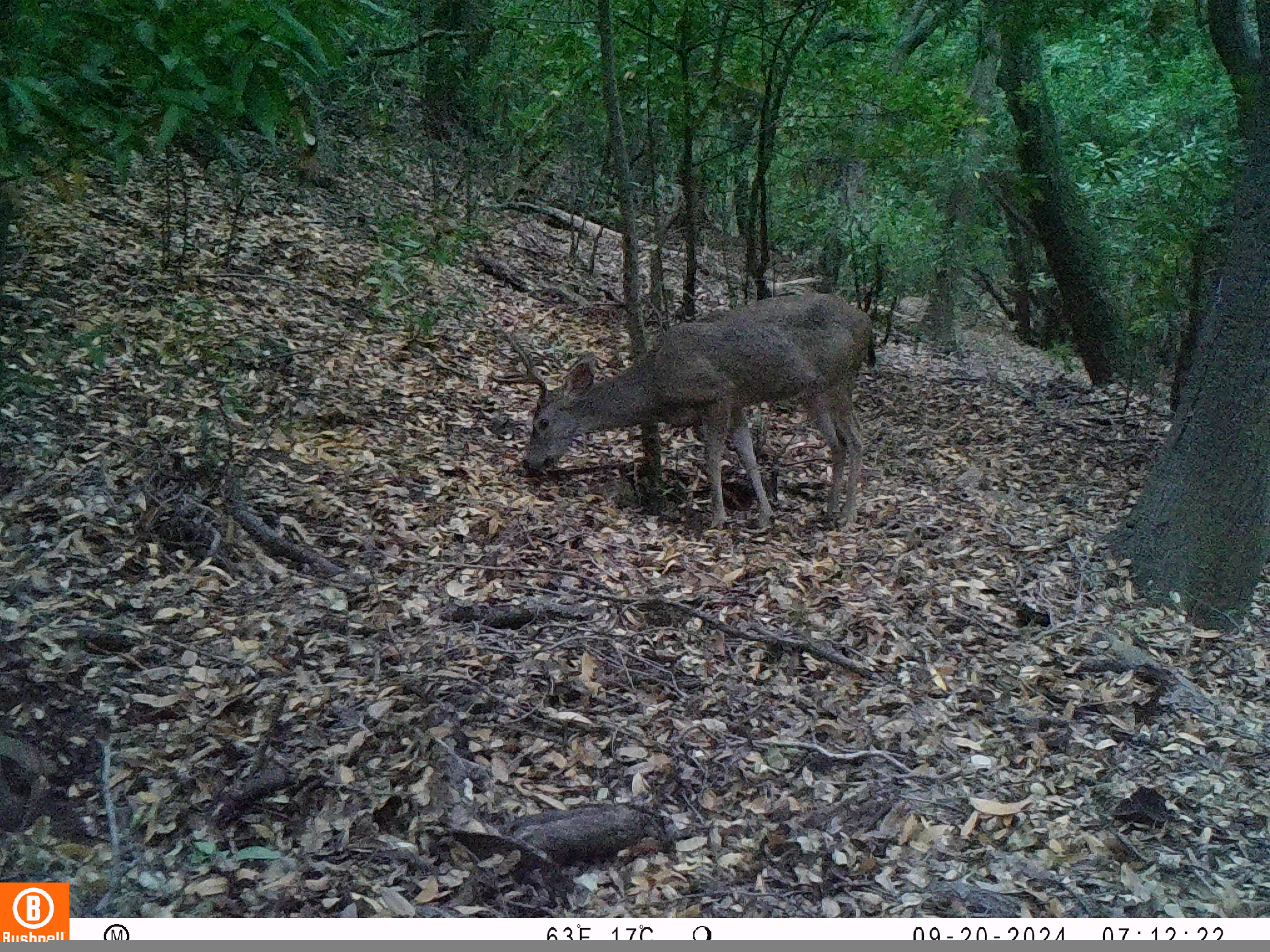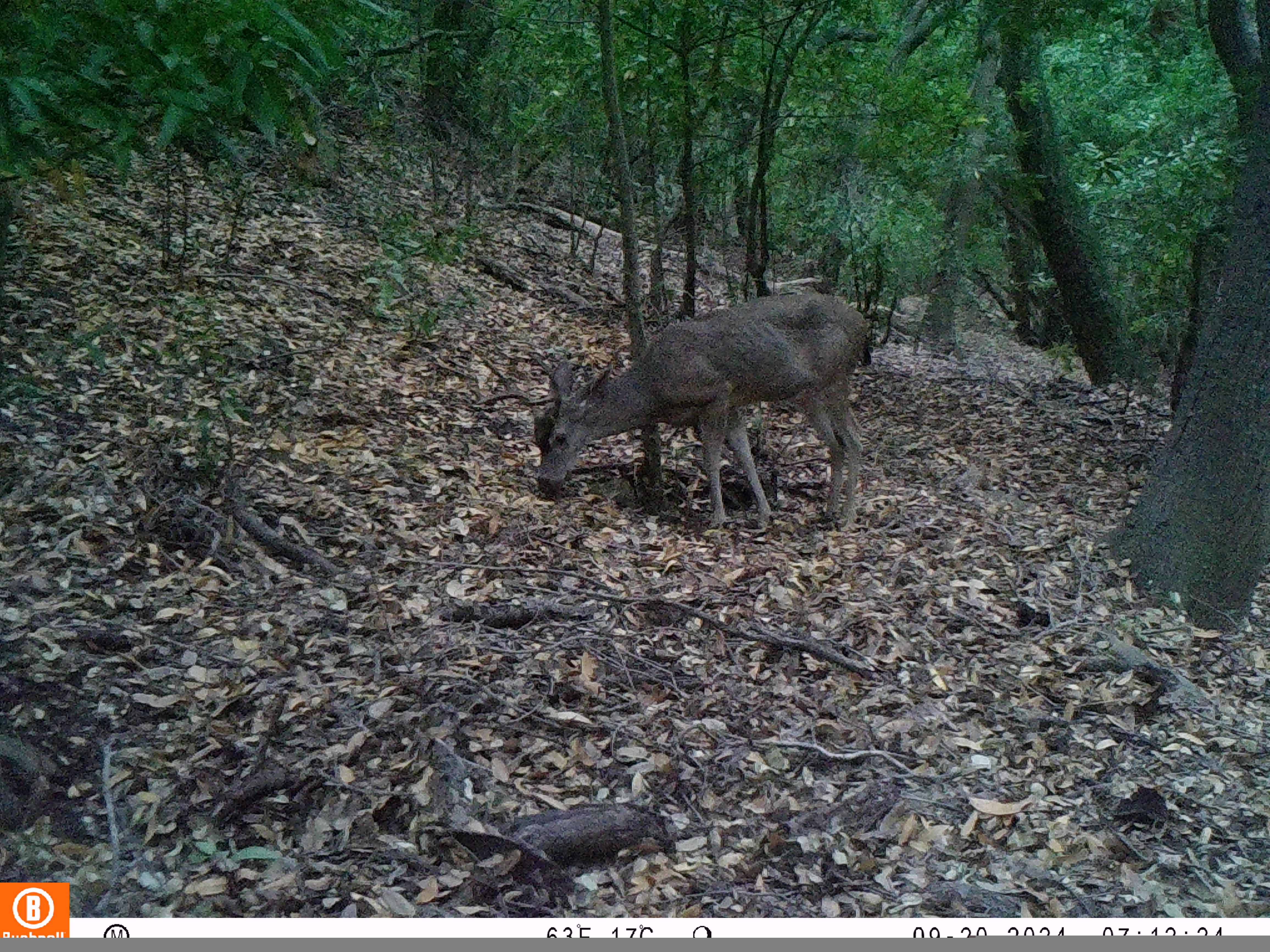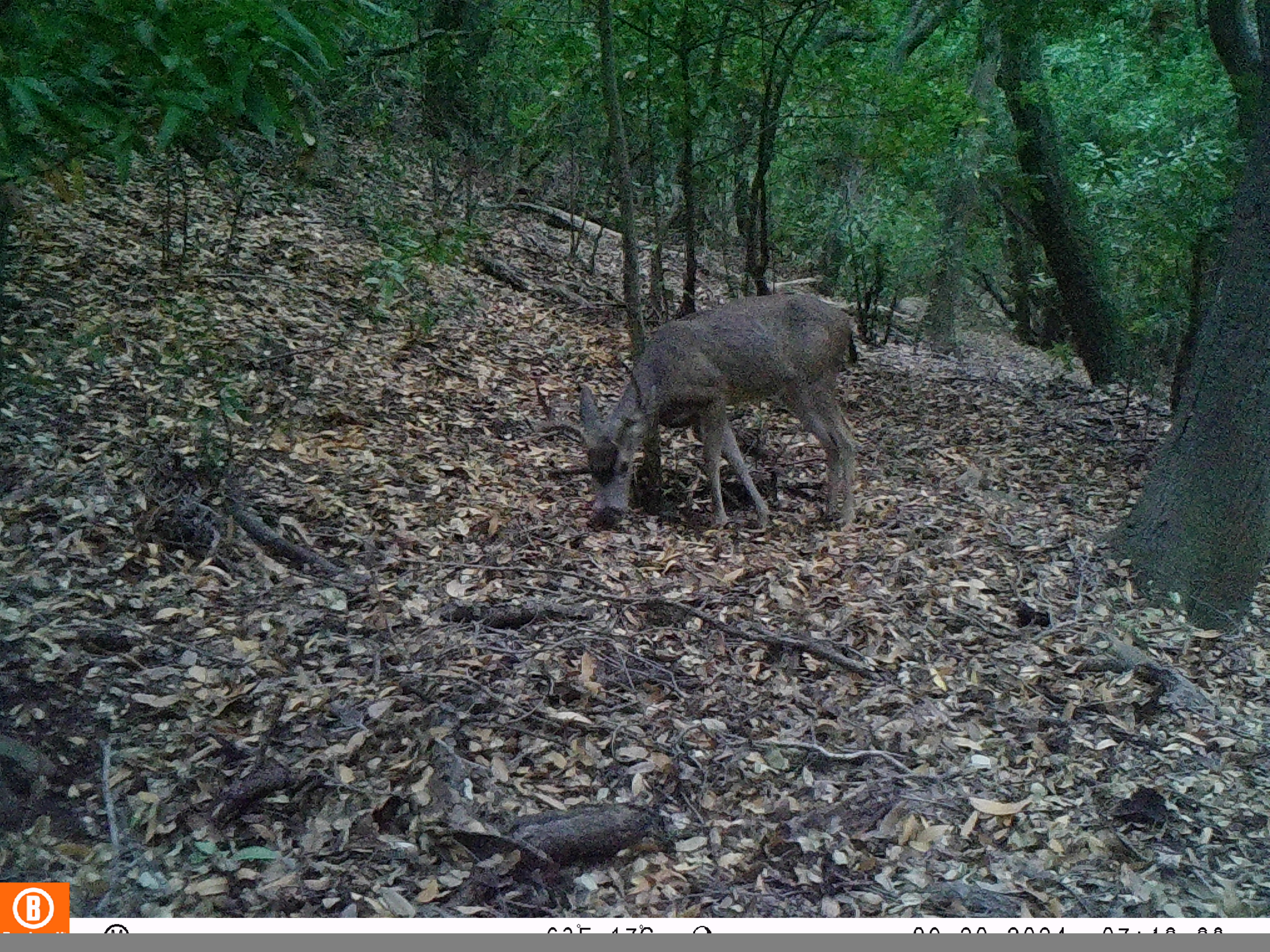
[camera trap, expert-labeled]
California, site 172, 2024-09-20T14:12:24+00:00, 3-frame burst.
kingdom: Animalia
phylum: Chordata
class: Mammalia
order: Artiodactyla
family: Cervidae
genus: Odocoileus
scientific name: Odocoileus hemionus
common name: mule deer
Mule deer (Odocoileus hemionus).